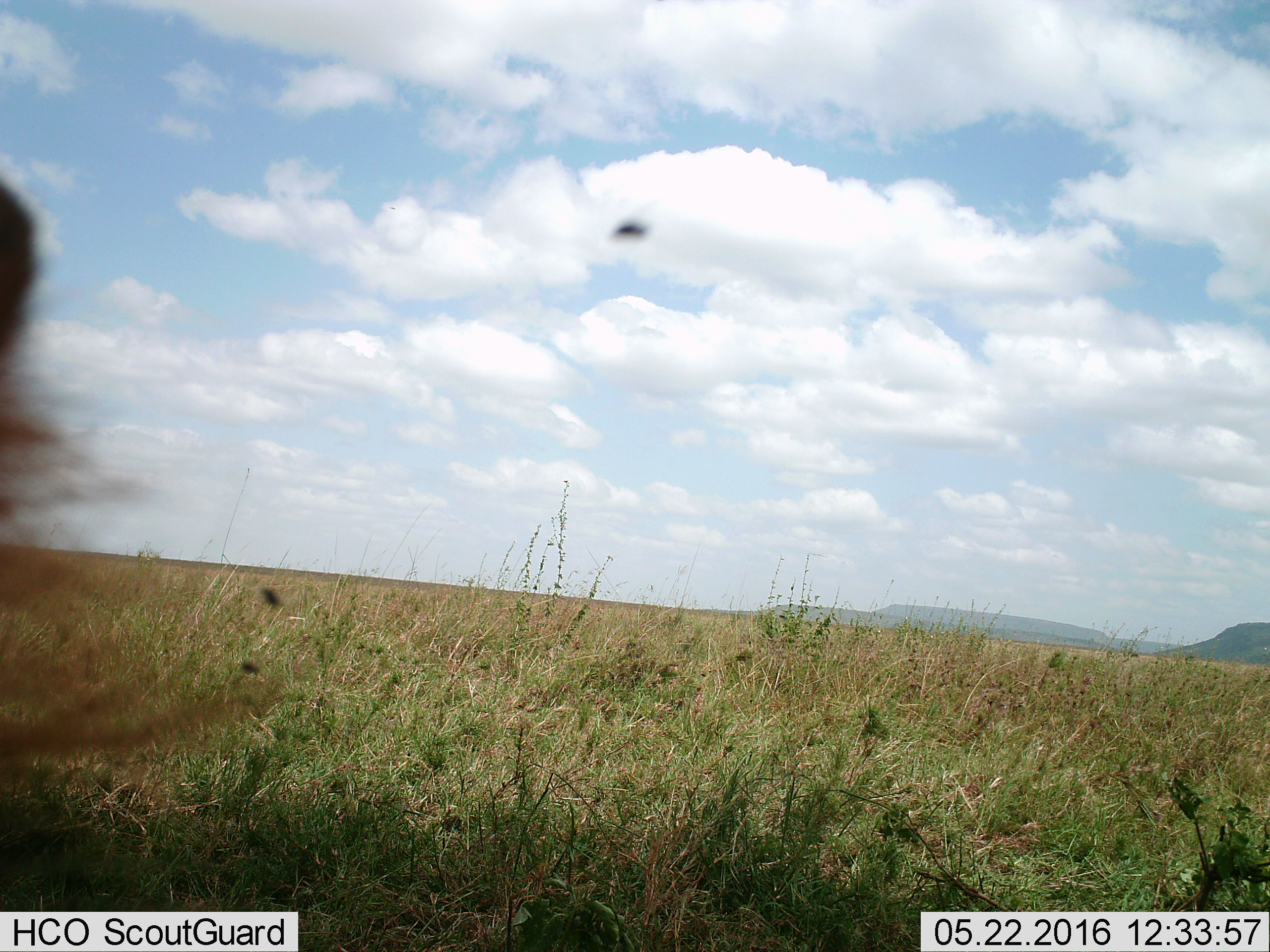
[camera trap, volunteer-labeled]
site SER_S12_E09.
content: unidentified animal